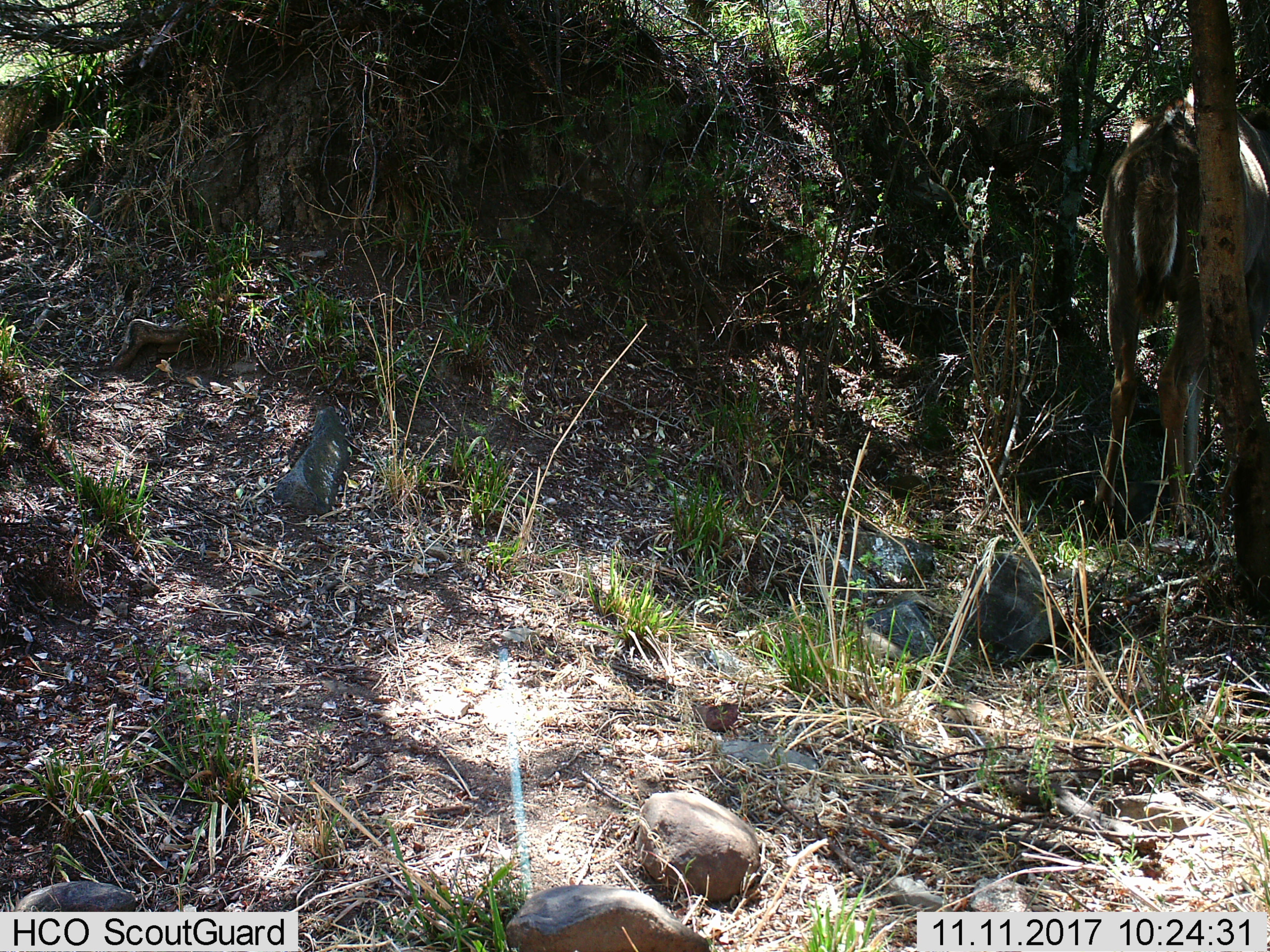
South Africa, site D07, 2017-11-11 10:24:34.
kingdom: Animalia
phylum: Chordata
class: Mammalia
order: Artiodactyla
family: Bovidae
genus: Tragelaphus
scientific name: Tragelaphus strepsiceros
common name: greater kudu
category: kudu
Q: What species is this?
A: Kudu (greater kudu) (Tragelaphus strepsiceros).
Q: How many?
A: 1.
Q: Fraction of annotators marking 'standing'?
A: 50%.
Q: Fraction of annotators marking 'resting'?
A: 0%.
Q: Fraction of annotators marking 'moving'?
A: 33%.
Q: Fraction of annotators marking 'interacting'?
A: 0%.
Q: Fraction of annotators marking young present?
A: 0%.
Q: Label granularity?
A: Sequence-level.